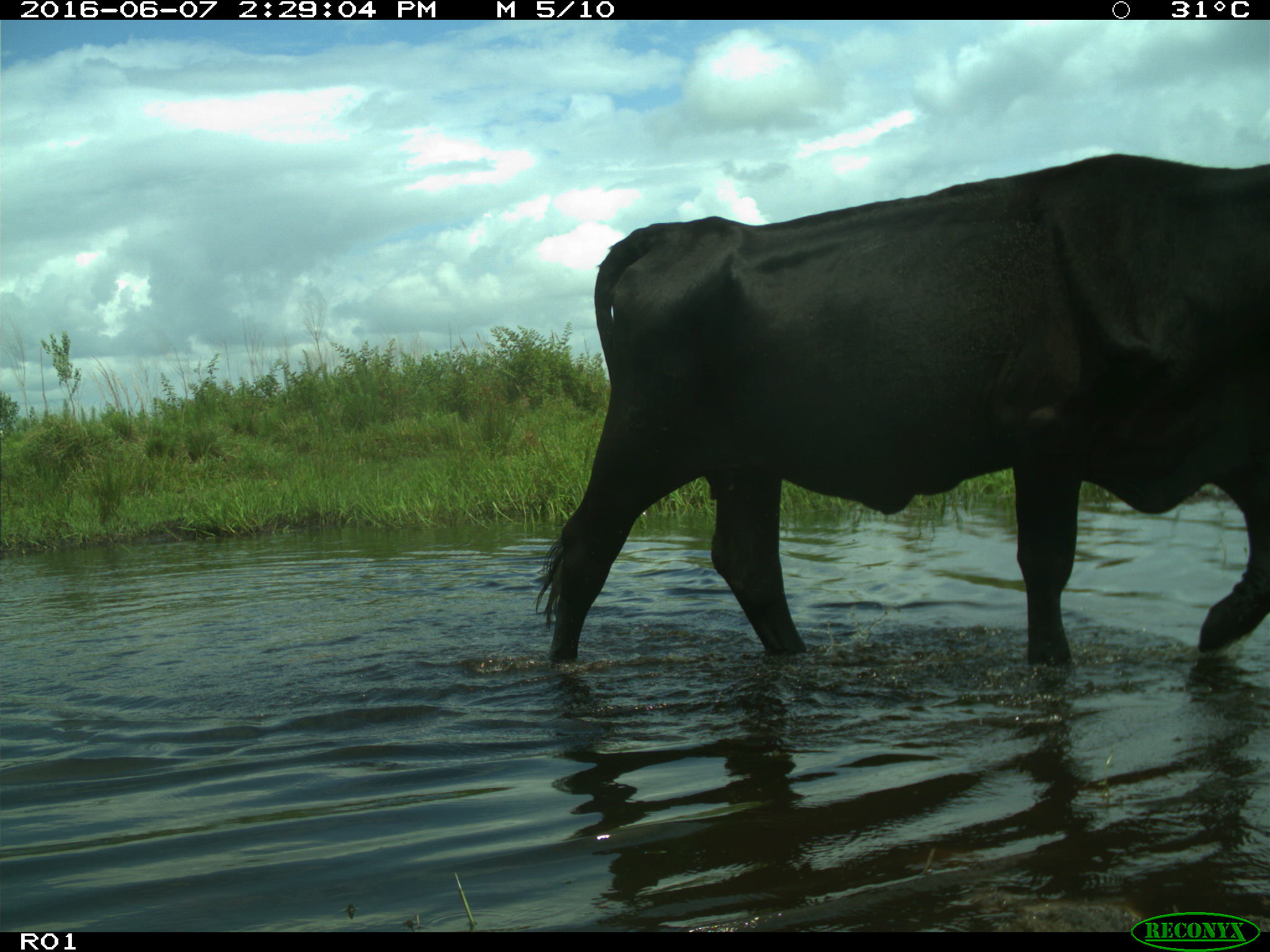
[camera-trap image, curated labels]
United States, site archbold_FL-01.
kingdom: Animalia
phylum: Chordata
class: Mammalia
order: Artiodactyla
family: Bovidae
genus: Bos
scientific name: Bos taurus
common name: domestic cow